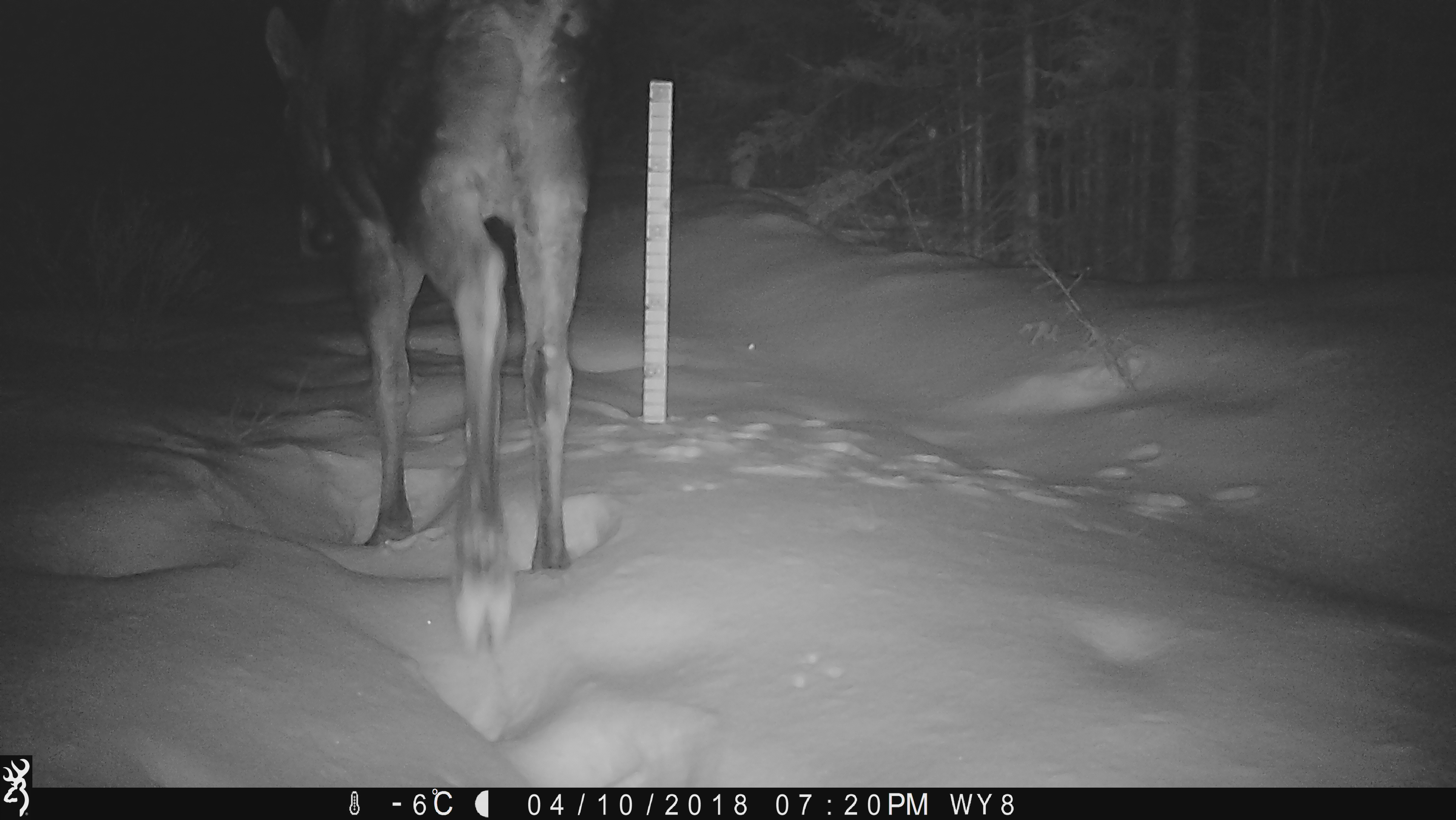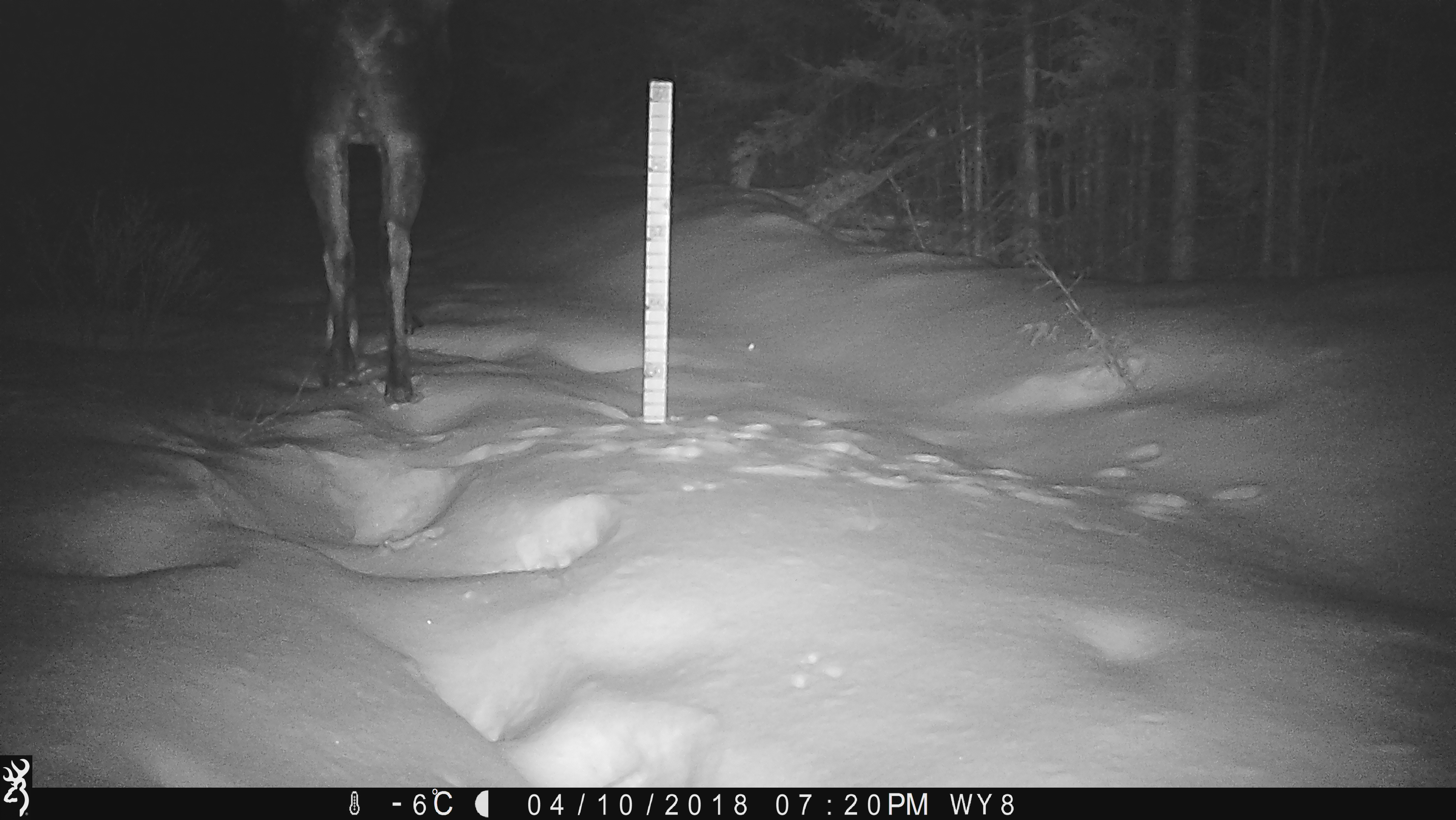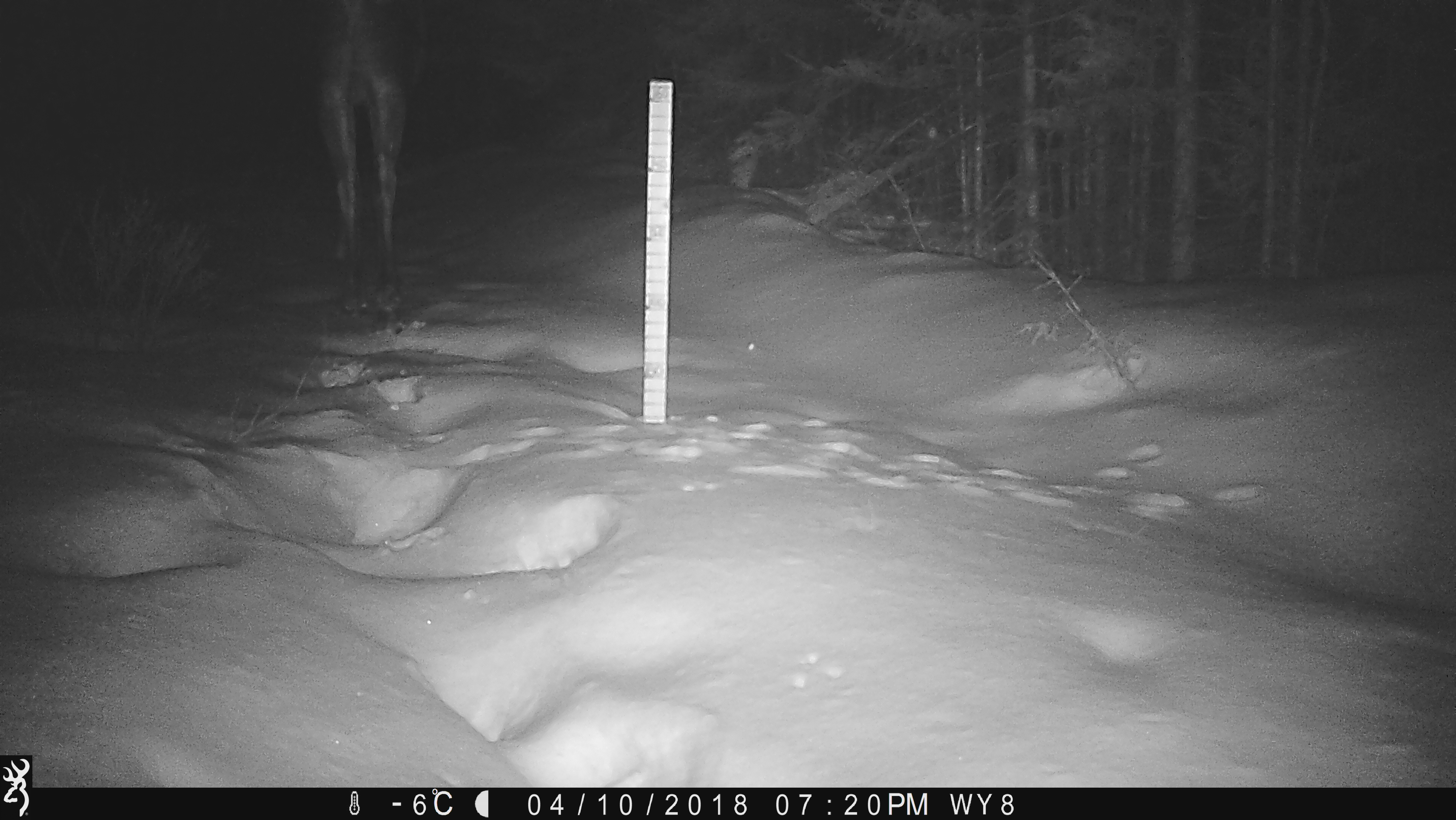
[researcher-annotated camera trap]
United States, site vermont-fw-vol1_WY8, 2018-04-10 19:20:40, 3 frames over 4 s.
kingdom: Animalia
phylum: Chordata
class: Mammalia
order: Artiodactyla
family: Cervidae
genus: Alces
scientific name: Alces alces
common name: moose